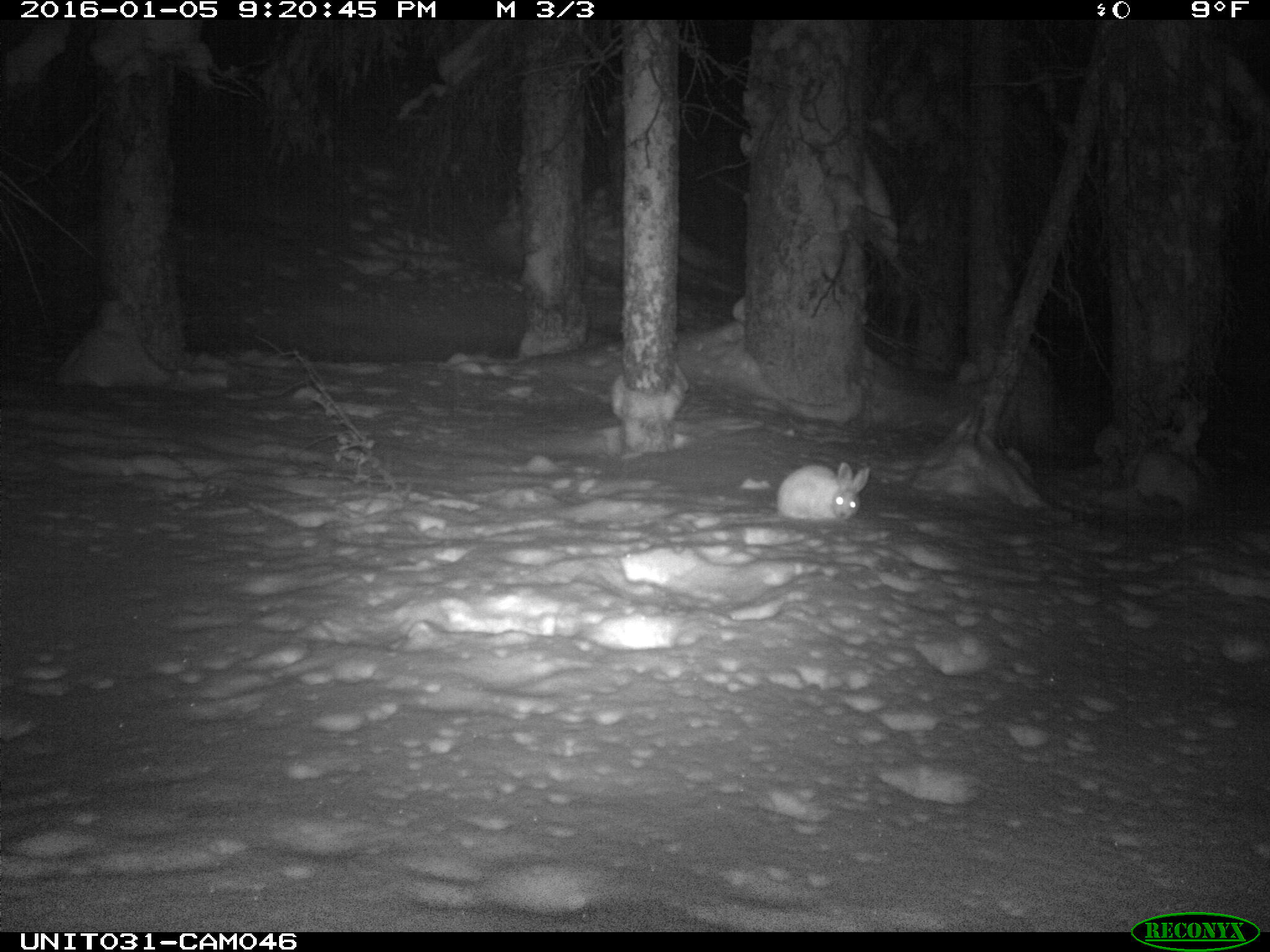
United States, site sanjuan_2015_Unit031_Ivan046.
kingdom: Animalia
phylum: Chordata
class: Mammalia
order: Lagomorpha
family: Leporidae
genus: Lepus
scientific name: Lepus americanus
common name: snowshoe hare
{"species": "Lepus americanus (snowshoe hare)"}